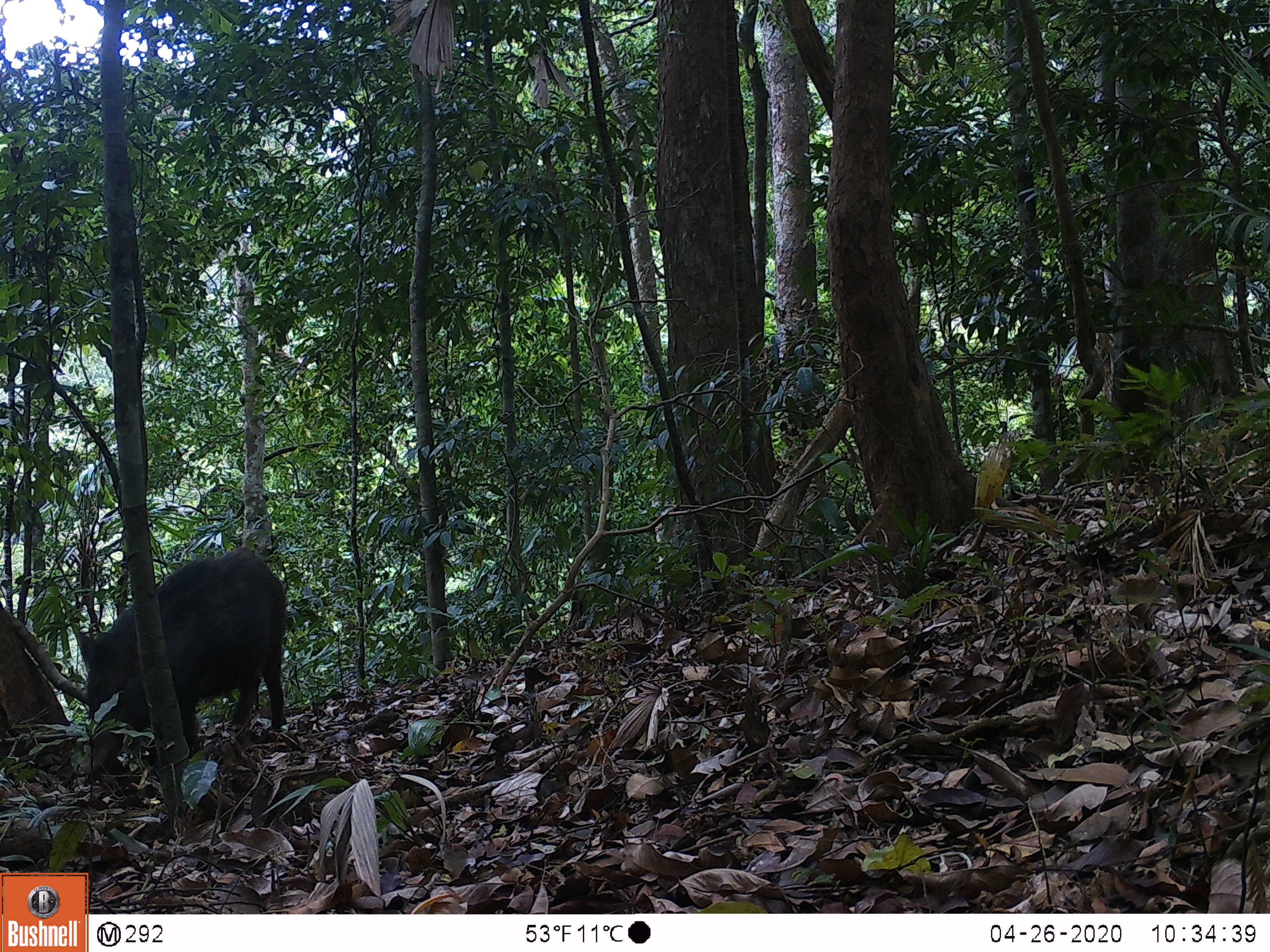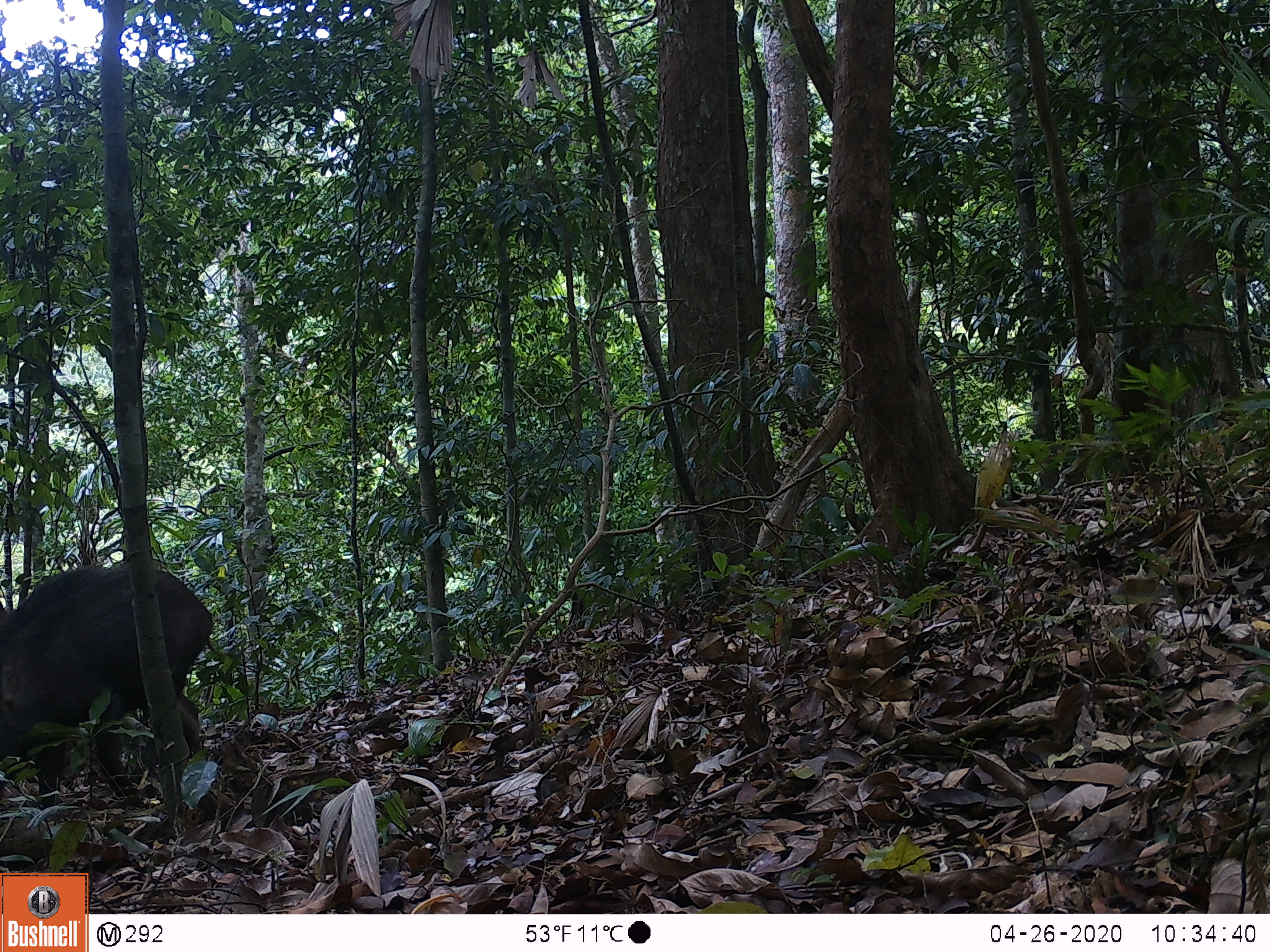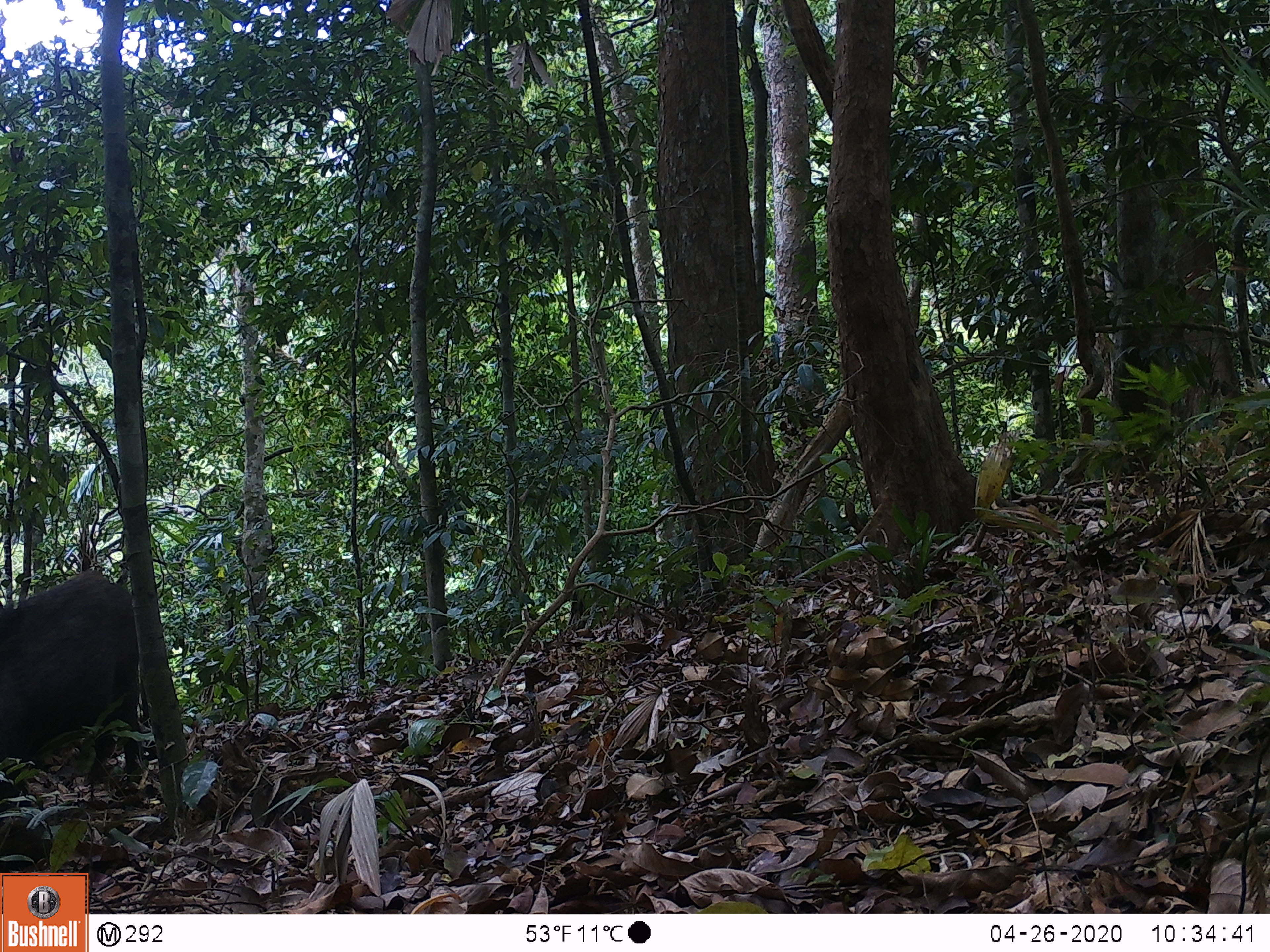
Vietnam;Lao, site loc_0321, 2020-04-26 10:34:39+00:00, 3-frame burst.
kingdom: Animalia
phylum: Chordata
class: Mammalia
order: Artiodactyla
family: Suidae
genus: Sus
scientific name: Sus scrofa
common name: eurasian wild pig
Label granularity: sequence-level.